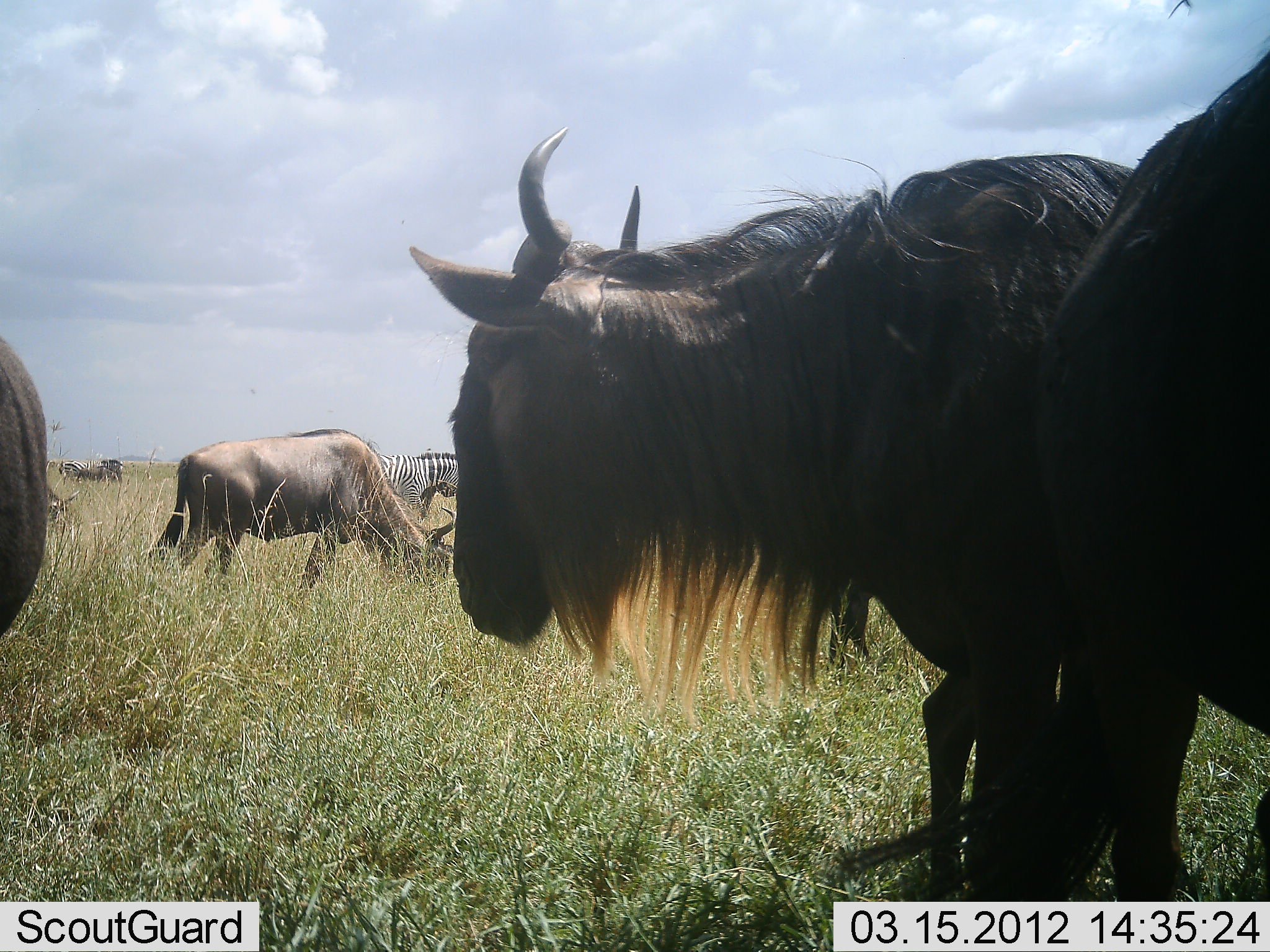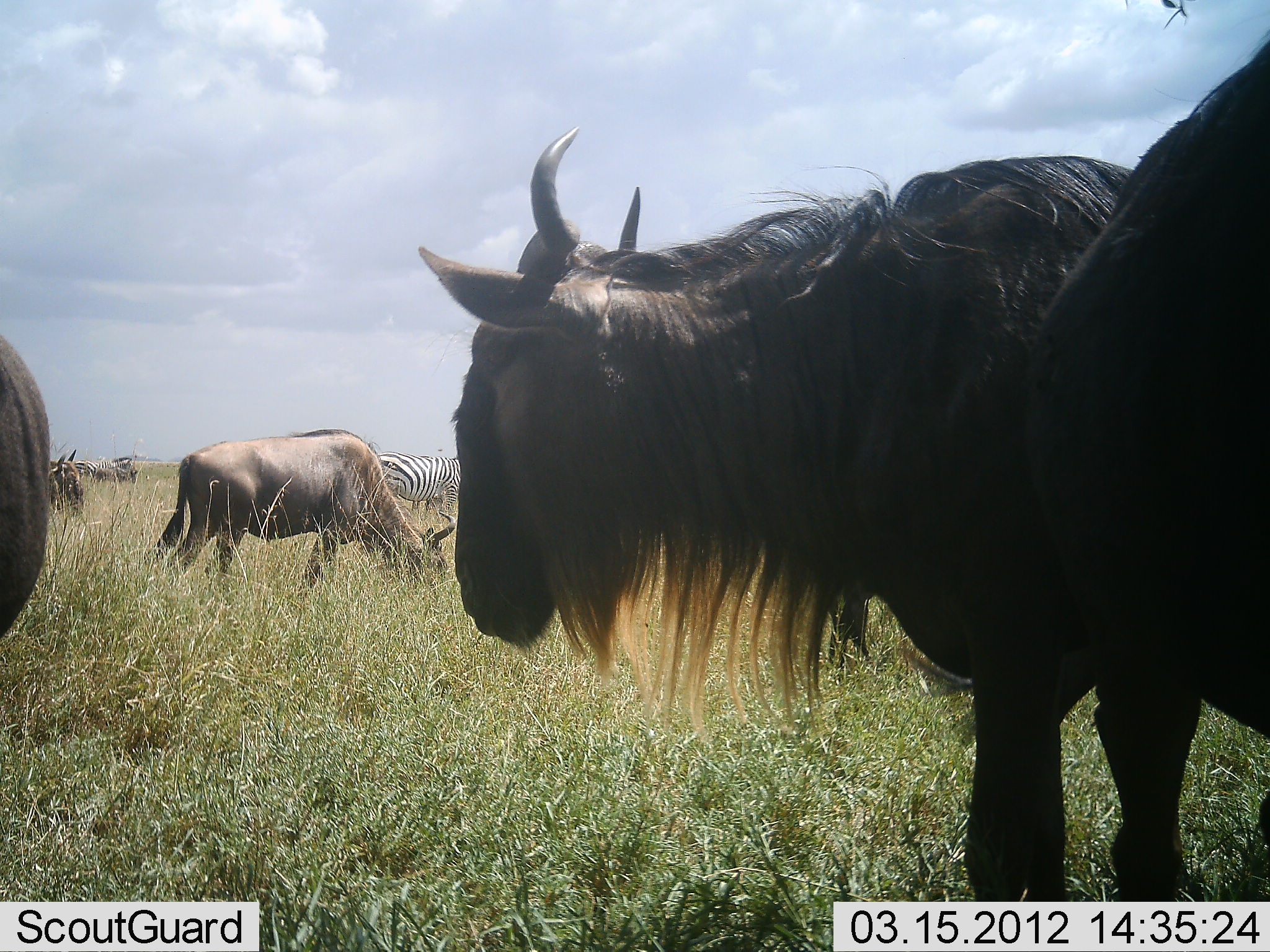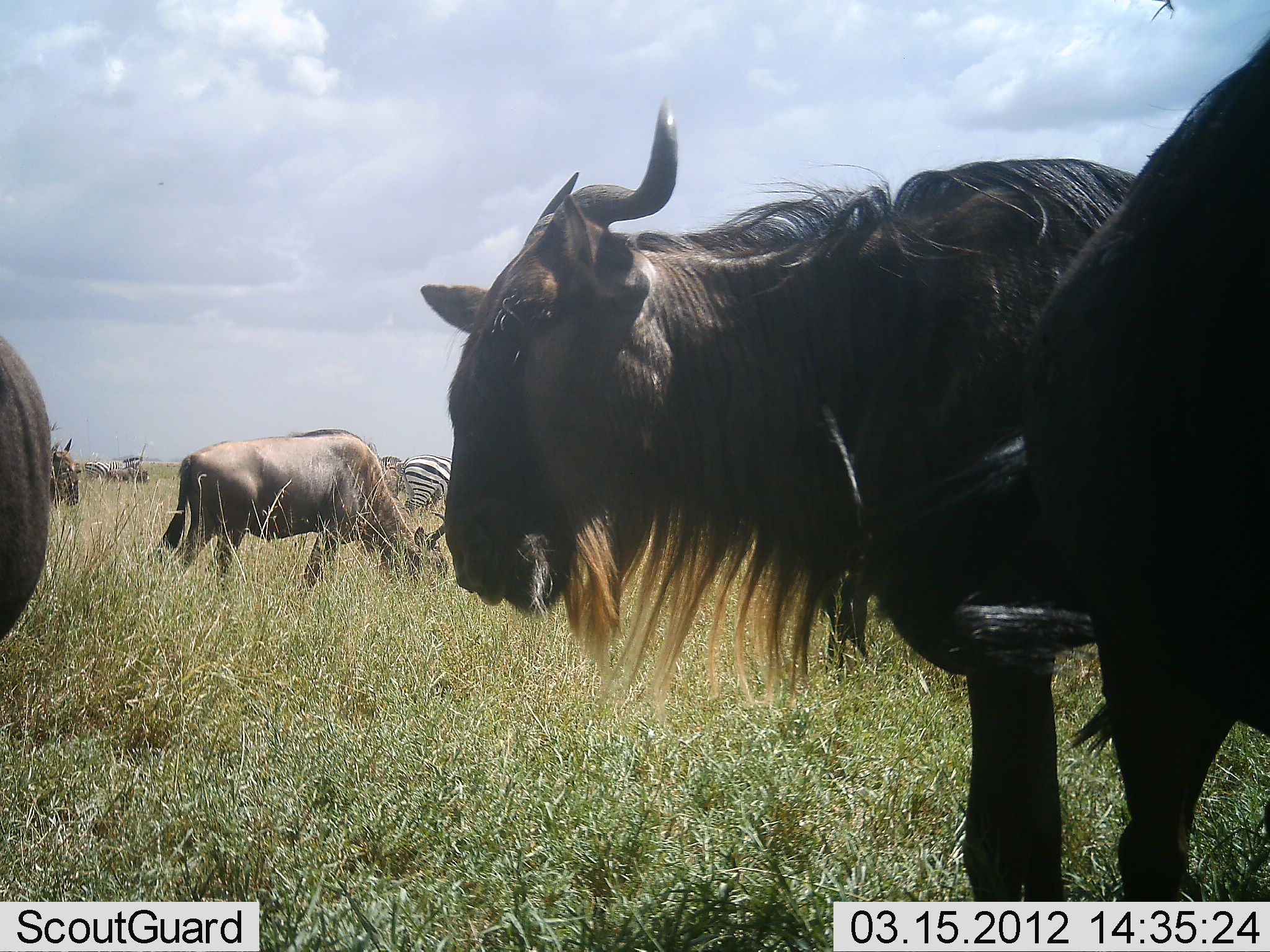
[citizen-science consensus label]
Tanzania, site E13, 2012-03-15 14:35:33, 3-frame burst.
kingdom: Animalia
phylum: Chordata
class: Mammalia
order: Artiodactyla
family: Bovidae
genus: Connochaetes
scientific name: Connochaetes taurinus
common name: blue wildebeest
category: wildebeest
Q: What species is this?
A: Wildebeest (blue wildebeest) (Connochaetes taurinus).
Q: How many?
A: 5.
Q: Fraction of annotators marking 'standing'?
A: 83%.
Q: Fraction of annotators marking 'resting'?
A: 0%.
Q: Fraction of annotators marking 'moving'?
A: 11%.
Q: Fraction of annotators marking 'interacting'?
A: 0%.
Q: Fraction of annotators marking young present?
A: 0%.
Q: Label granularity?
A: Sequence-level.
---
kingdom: Animalia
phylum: Chordata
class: Mammalia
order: Perissodactyla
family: Equidae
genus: Equus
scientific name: Equus quagga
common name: plains zebra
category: zebra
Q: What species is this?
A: Zebra (plains zebra) (Equus quagga).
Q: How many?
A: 2.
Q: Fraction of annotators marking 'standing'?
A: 31%.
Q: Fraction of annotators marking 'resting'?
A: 0%.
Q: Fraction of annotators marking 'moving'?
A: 44%.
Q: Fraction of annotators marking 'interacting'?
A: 0%.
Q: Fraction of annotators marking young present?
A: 0%.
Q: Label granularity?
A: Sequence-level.